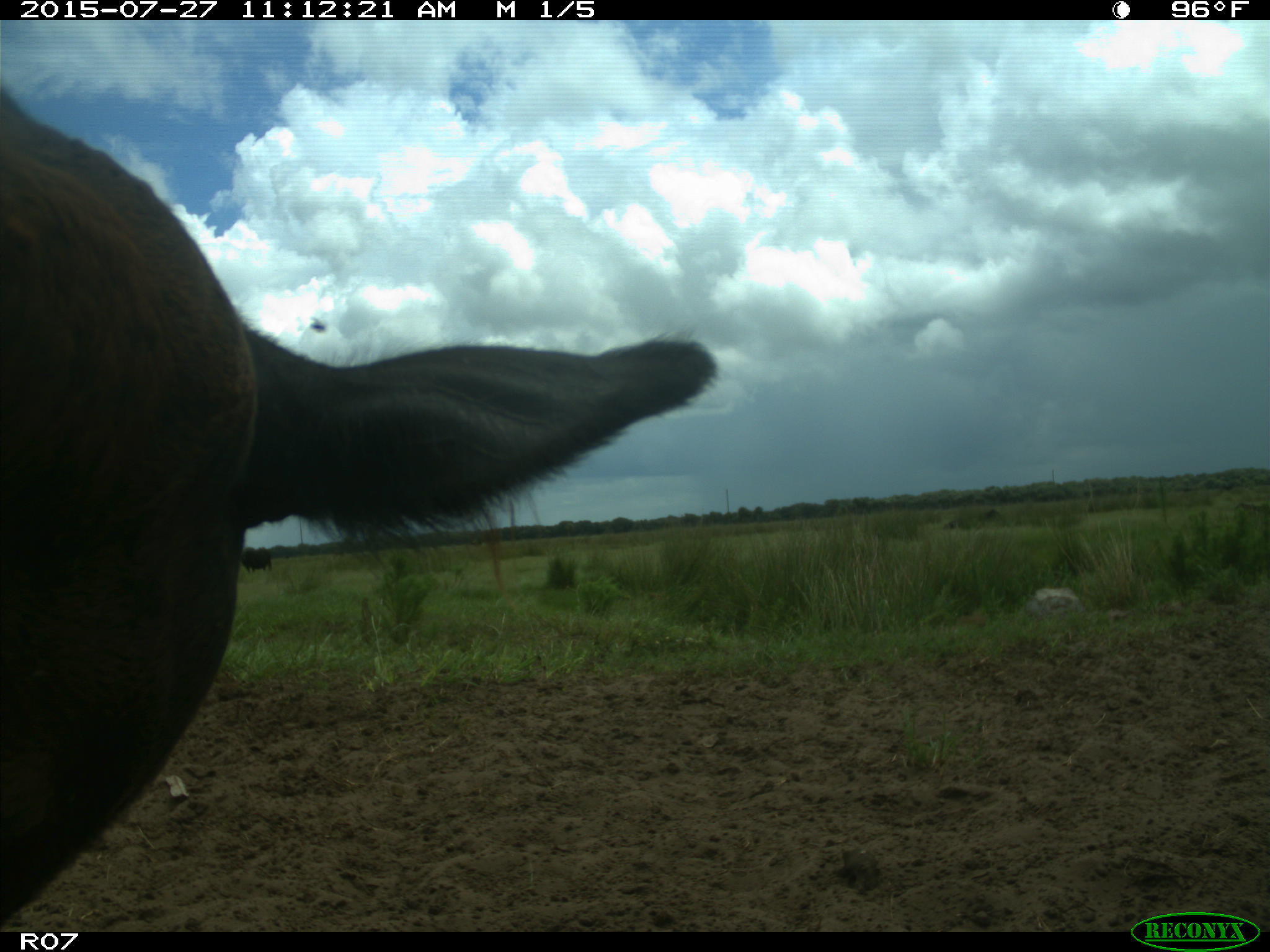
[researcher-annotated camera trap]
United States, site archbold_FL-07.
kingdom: Animalia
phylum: Chordata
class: Mammalia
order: Artiodactyla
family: Bovidae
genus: Bos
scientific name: Bos taurus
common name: domestic cow